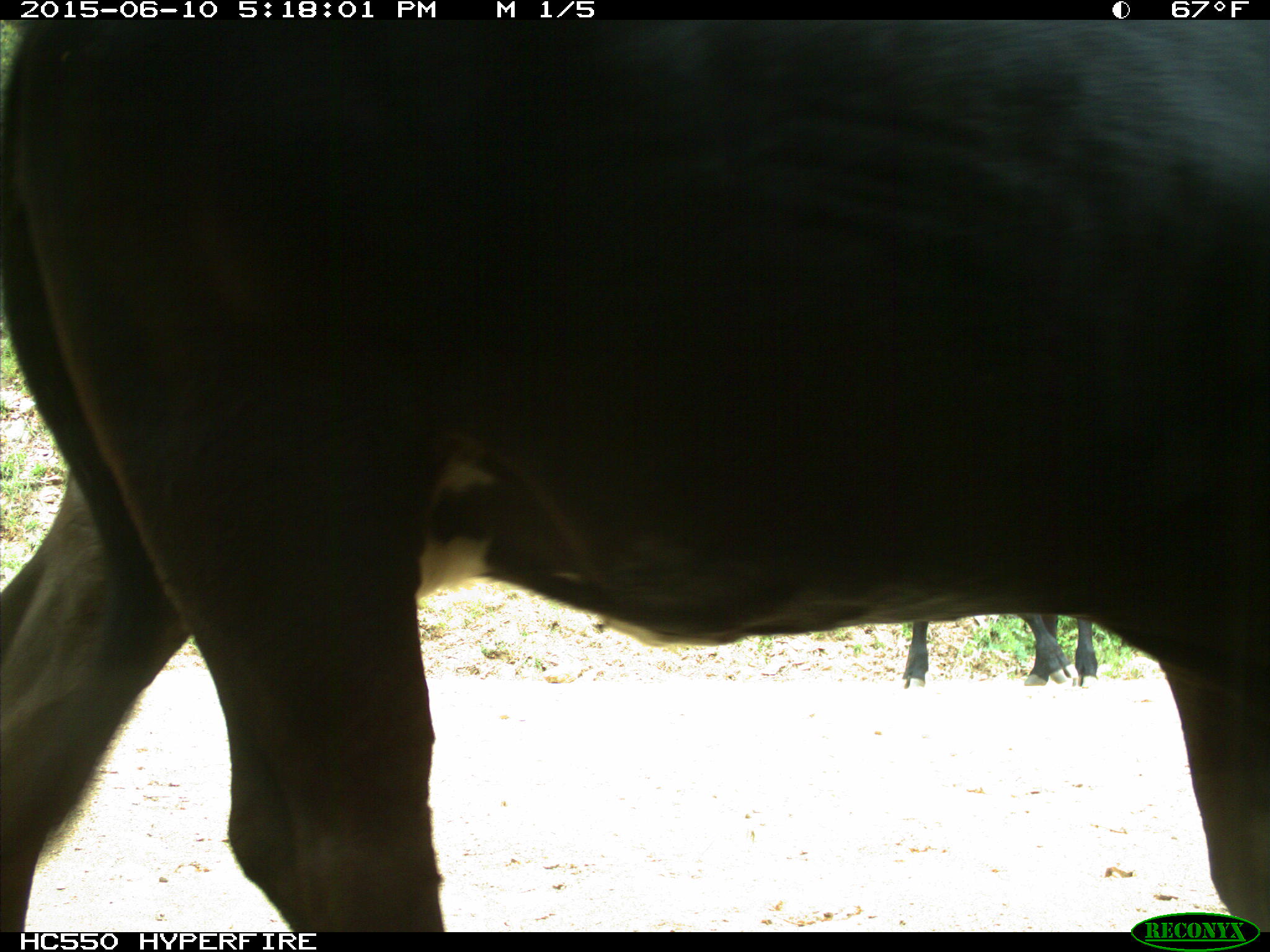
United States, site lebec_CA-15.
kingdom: Animalia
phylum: Chordata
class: Mammalia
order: Artiodactyla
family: Bovidae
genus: Bos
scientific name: Bos taurus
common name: domestic cow